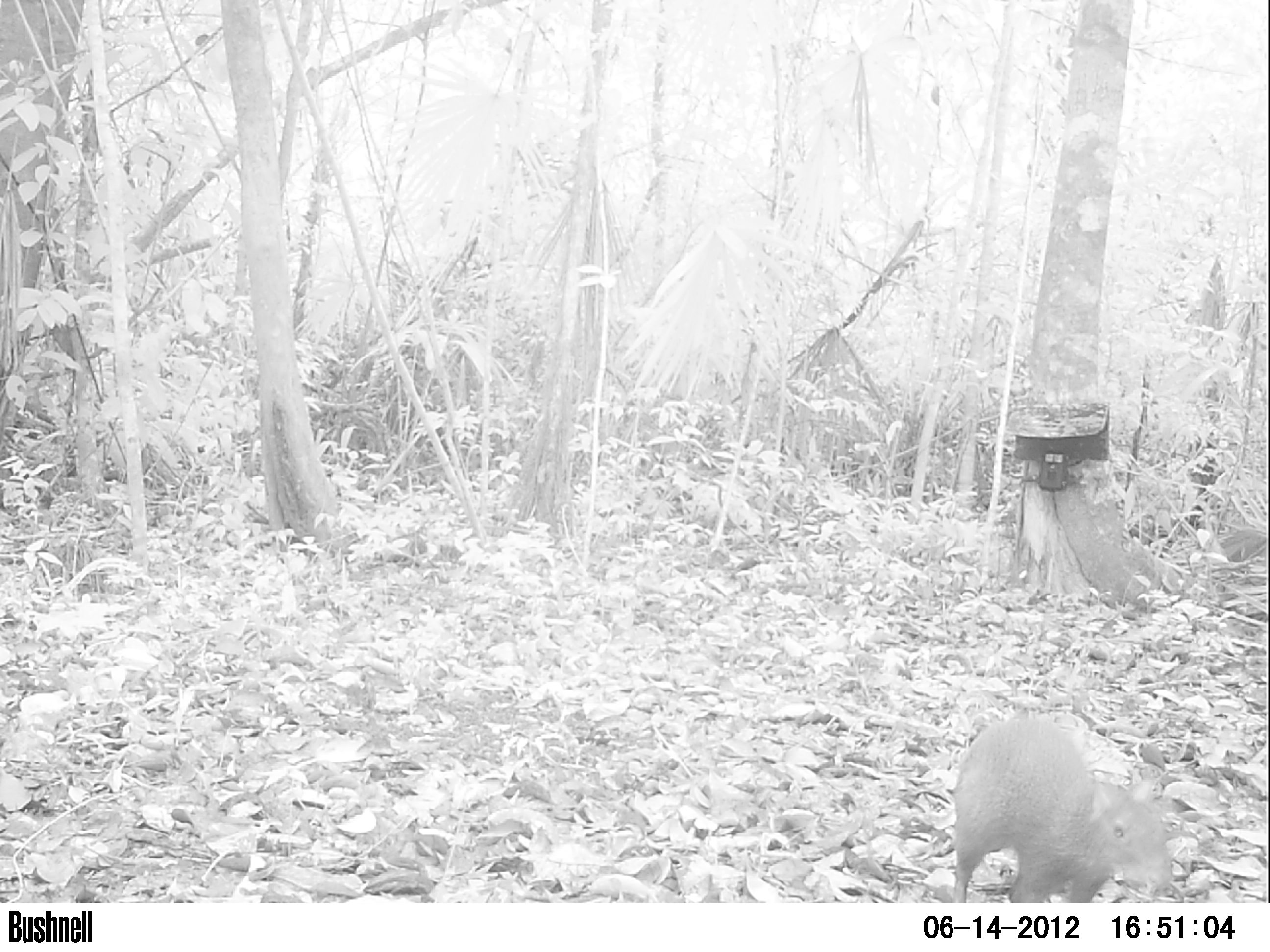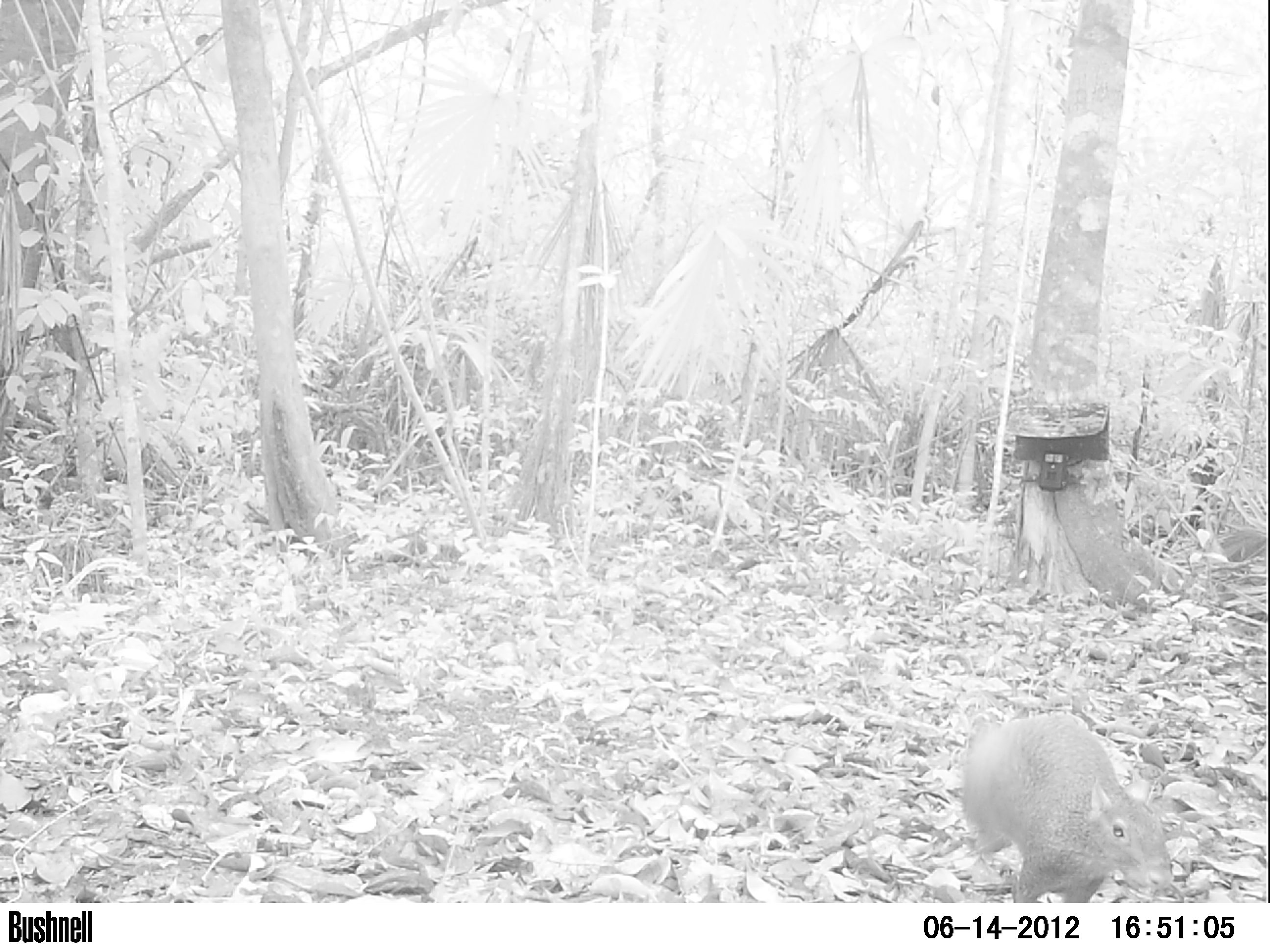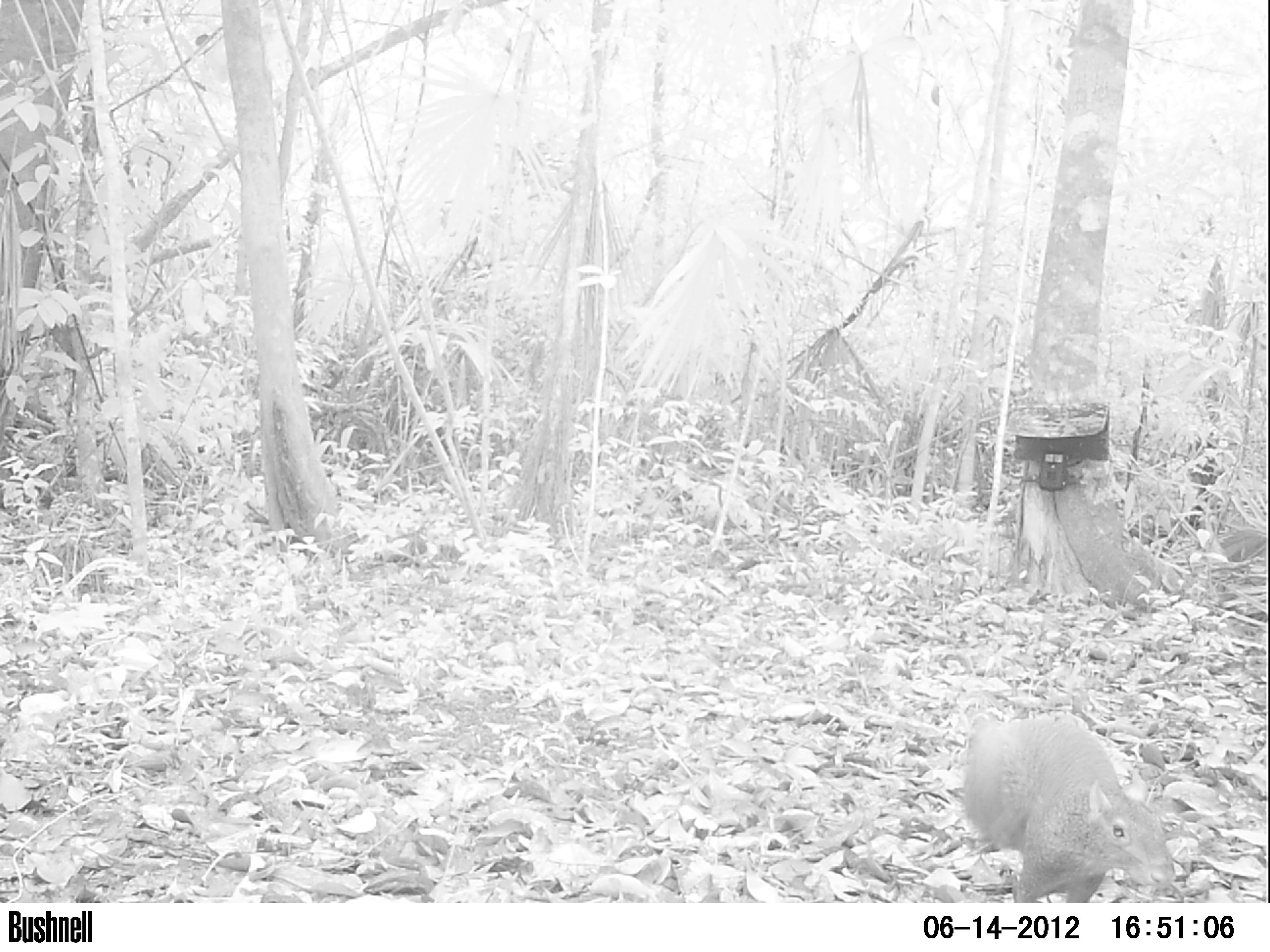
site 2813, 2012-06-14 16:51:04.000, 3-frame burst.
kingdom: Animalia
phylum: Chordata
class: Mammalia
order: Rodentia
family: Dasyproctidae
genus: Dasyprocta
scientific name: Dasyprocta punctata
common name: central american agouti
Dasyprocta punctata (central american agouti), count 1, age adult.